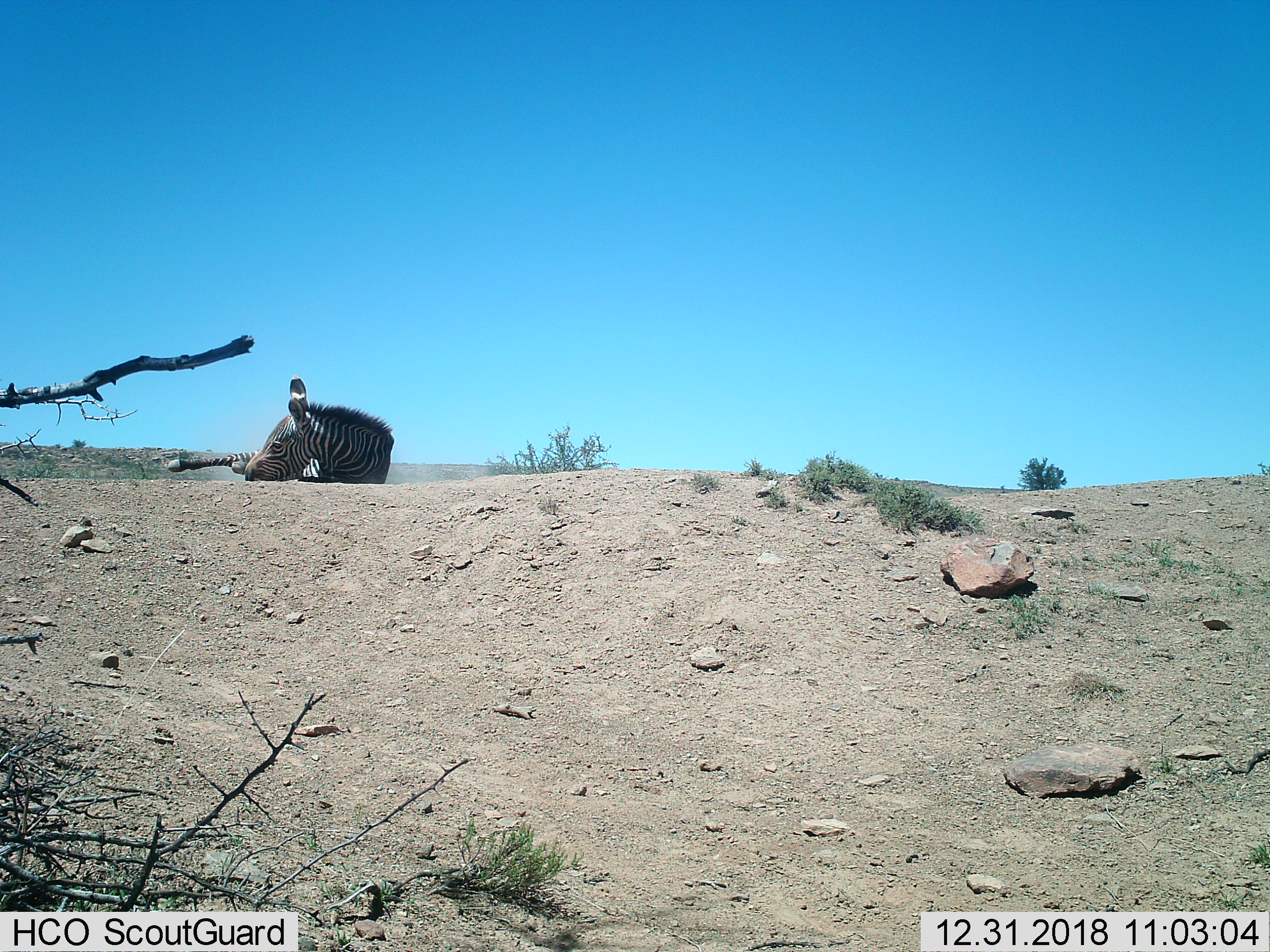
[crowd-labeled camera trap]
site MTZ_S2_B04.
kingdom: Animalia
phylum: Chordata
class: Mammalia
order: Perissodactyla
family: Equidae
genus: Equus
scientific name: Equus zebra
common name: mountain zebra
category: zebramountain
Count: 1.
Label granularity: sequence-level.